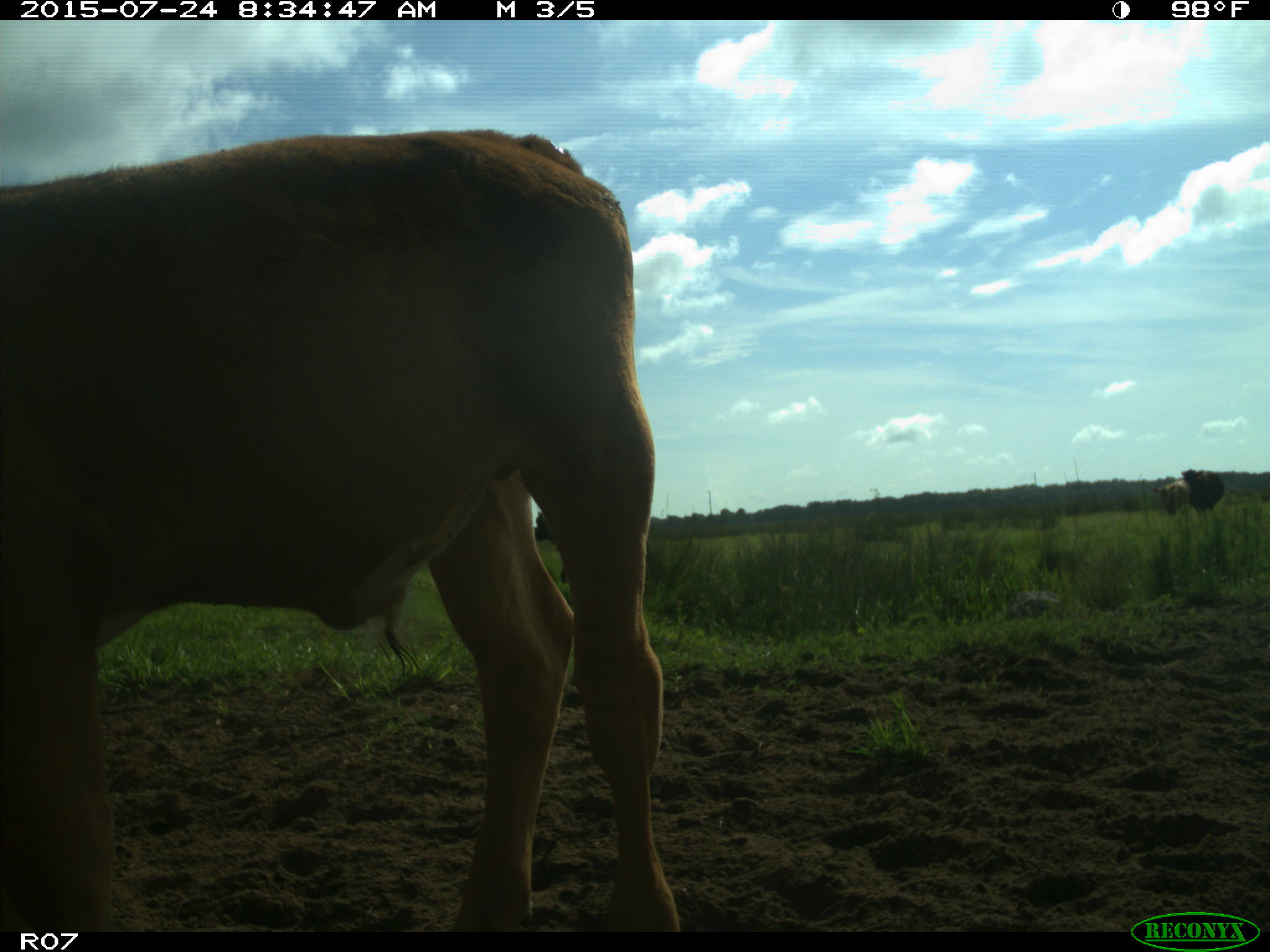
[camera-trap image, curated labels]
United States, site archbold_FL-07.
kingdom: Animalia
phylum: Chordata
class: Mammalia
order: Artiodactyla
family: Bovidae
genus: Bos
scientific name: Bos taurus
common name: domestic cow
Bos taurus (domestic cow).